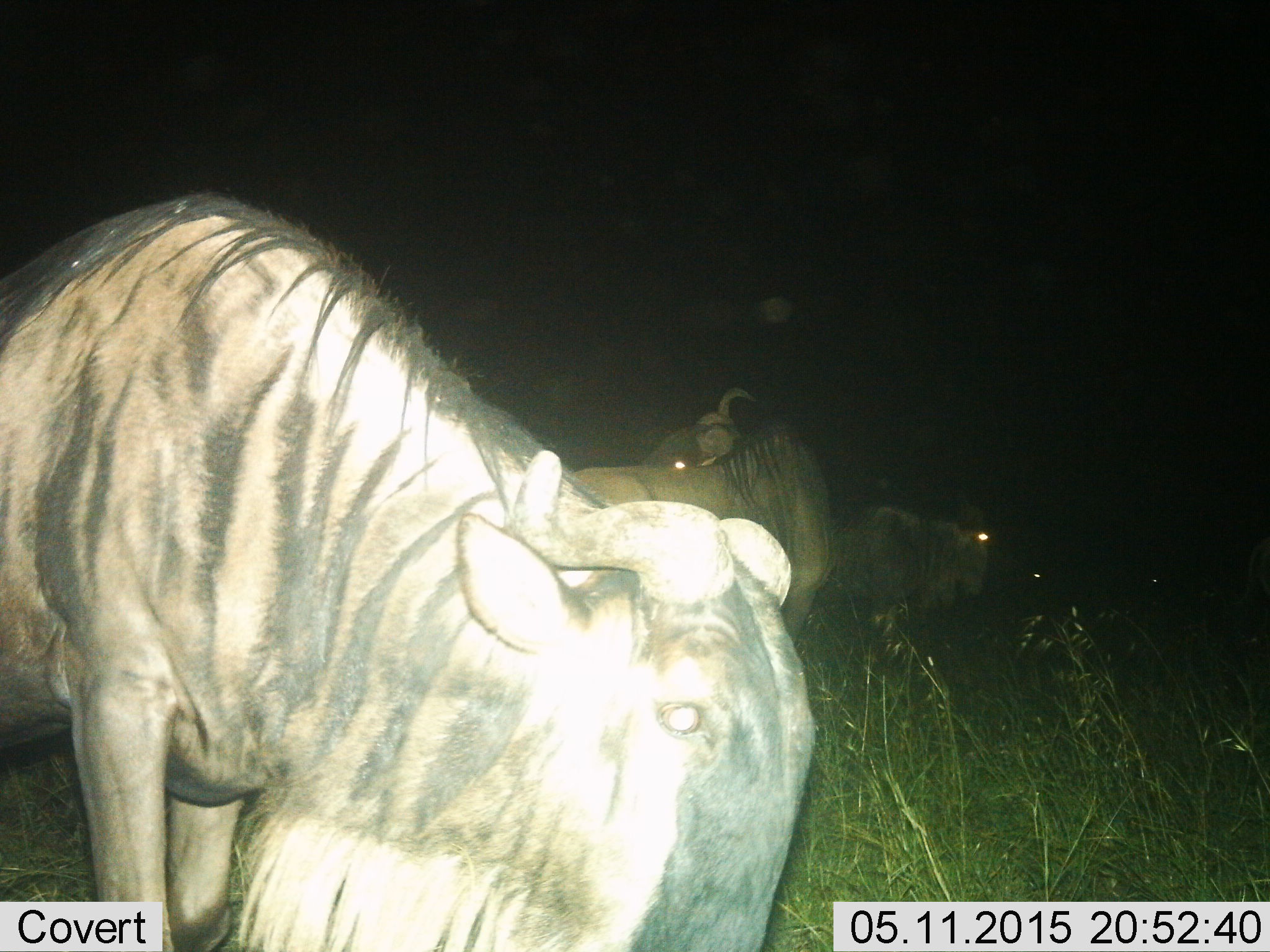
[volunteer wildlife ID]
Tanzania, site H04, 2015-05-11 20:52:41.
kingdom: Animalia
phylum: Chordata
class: Mammalia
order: Artiodactyla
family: Bovidae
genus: Connochaetes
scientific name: Connochaetes taurinus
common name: blue wildebeest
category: wildebeest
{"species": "wildebeest (blue wildebeest) (Connochaetes taurinus)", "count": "3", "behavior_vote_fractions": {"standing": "90%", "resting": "10%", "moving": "20%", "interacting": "10%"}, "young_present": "0%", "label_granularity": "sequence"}